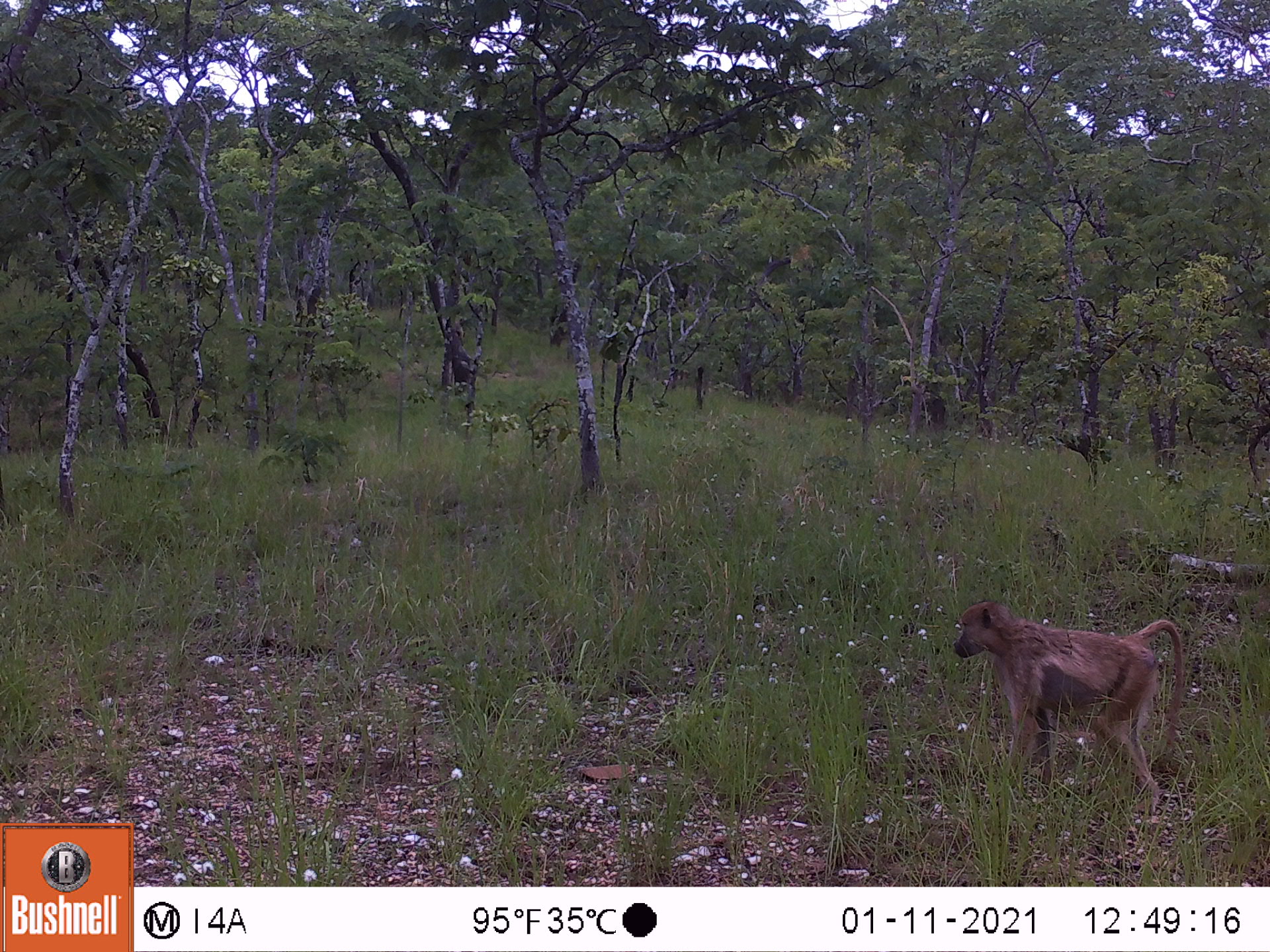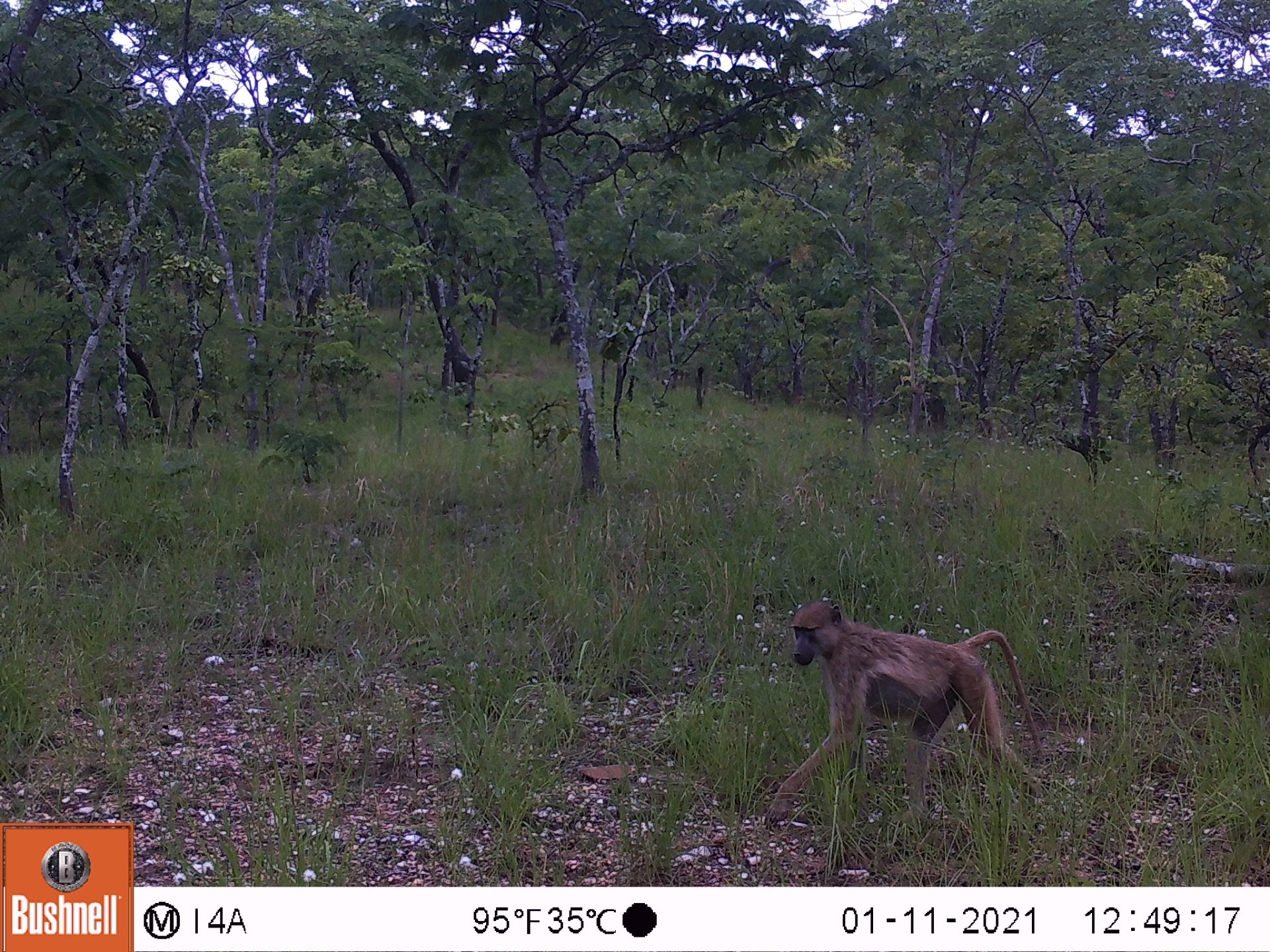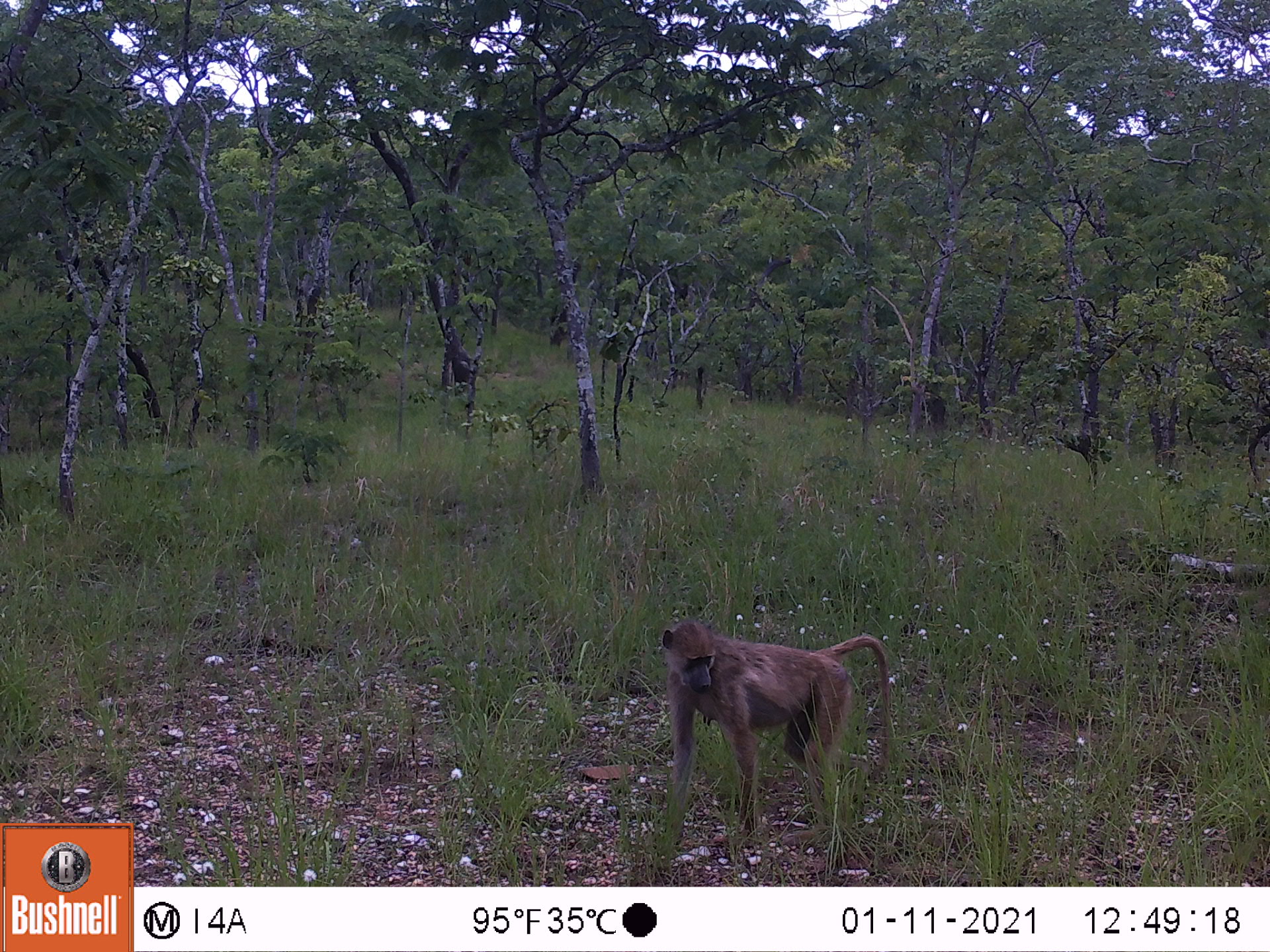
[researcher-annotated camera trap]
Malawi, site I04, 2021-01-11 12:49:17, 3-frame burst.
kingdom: Animalia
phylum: Chordata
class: Mammalia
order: Primates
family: Cercopithecidae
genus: Papio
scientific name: Papio cynocephalus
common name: yellow baboon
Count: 1.